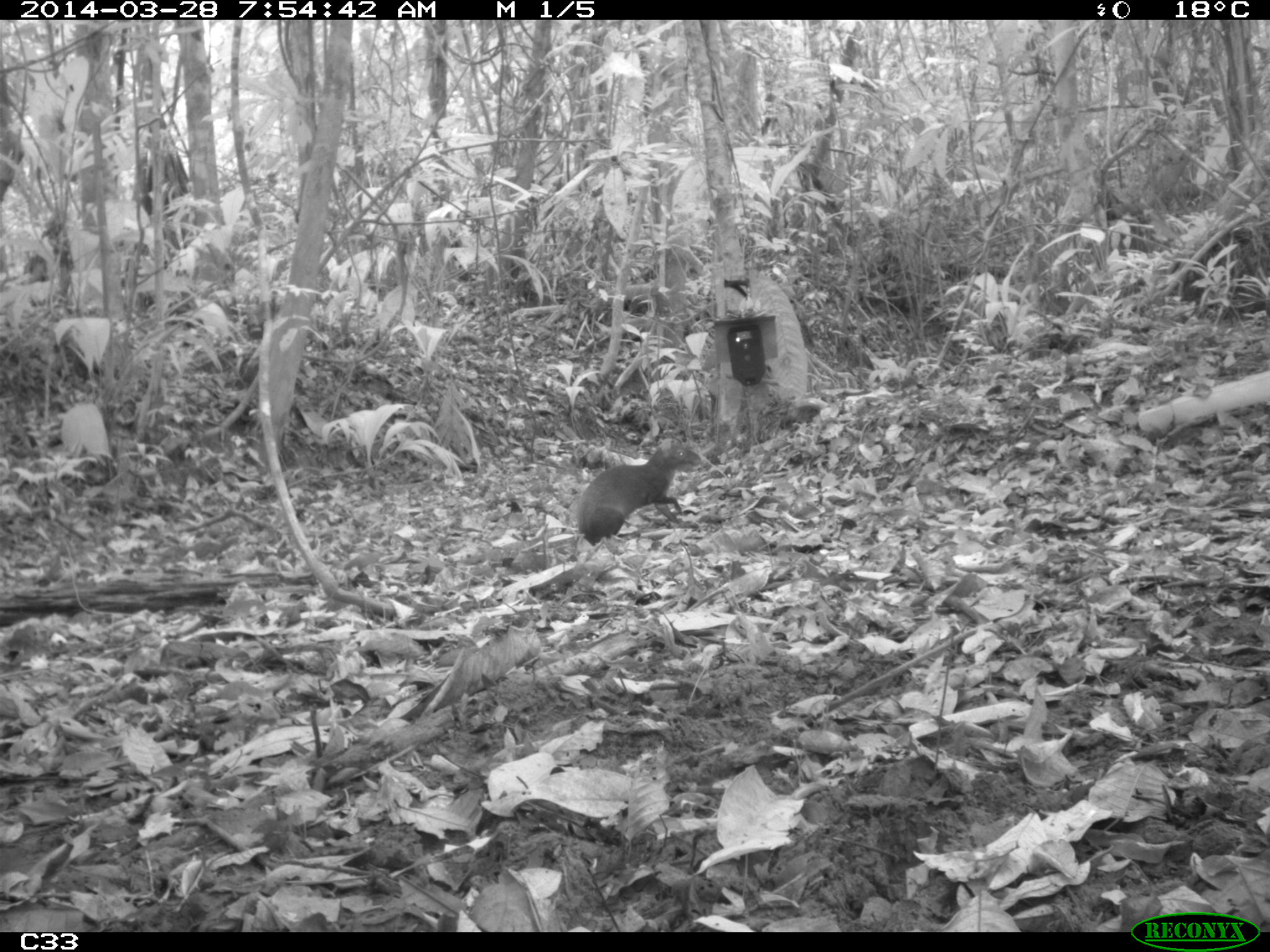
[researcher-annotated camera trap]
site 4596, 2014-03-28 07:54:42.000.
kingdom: Animalia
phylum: Chordata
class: Mammalia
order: Rodentia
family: Dasyproctidae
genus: Dasyprocta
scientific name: Dasyprocta leporina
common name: red-rumped agouti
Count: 1.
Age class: adult.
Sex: male.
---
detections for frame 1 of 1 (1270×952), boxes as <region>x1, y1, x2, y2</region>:
dasyprocta leporina: <region>573, 437, 702, 545</region>